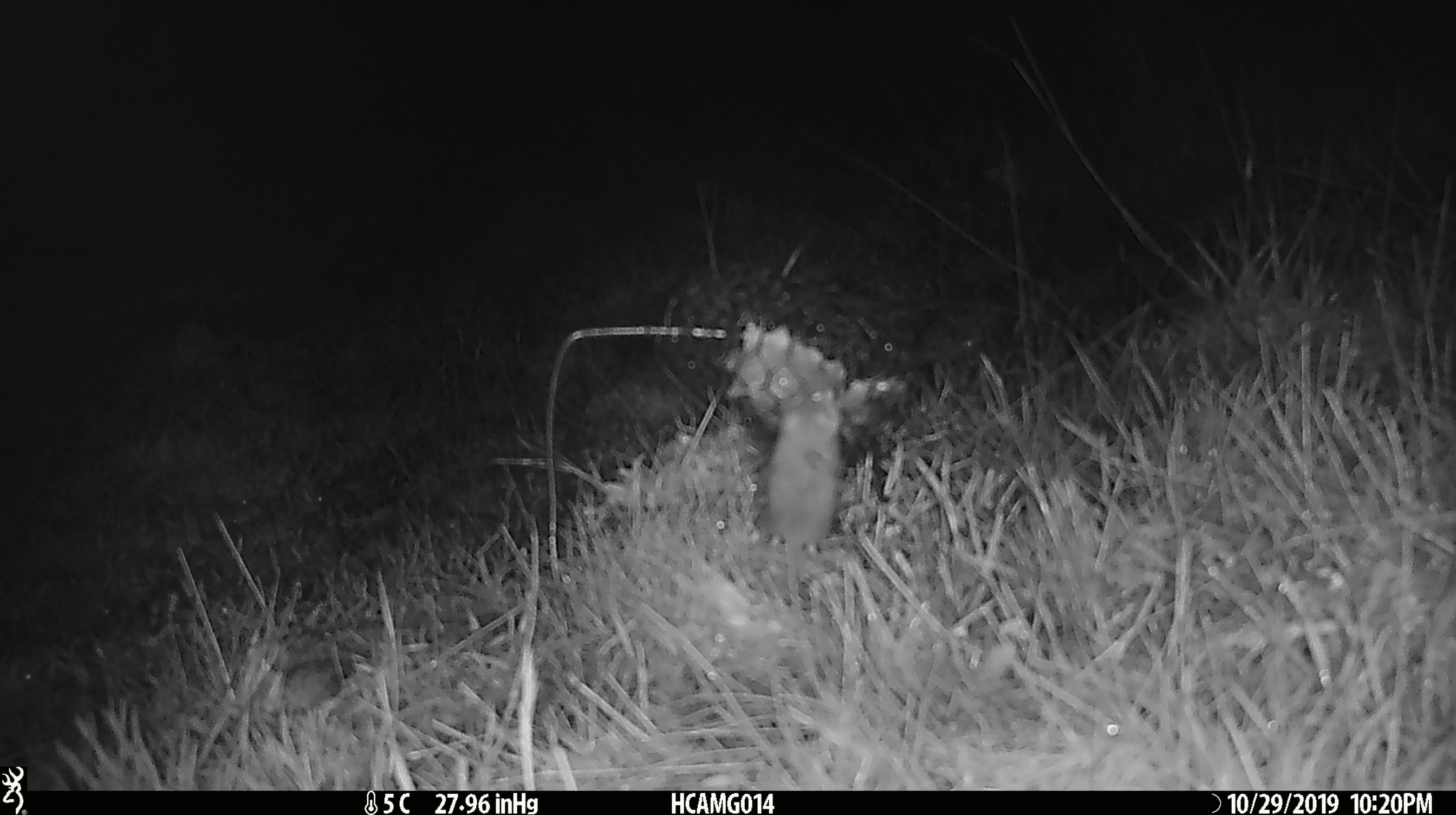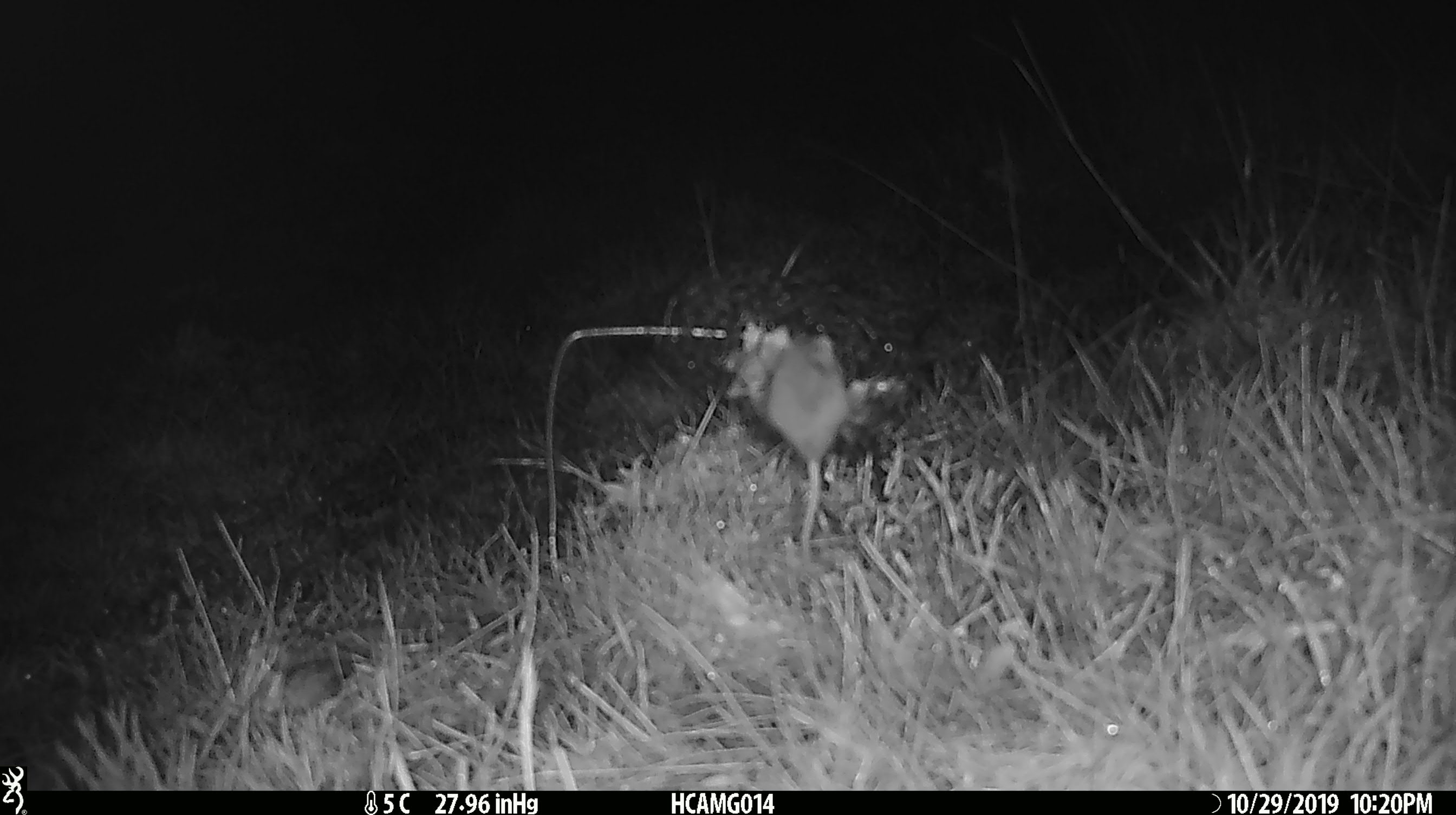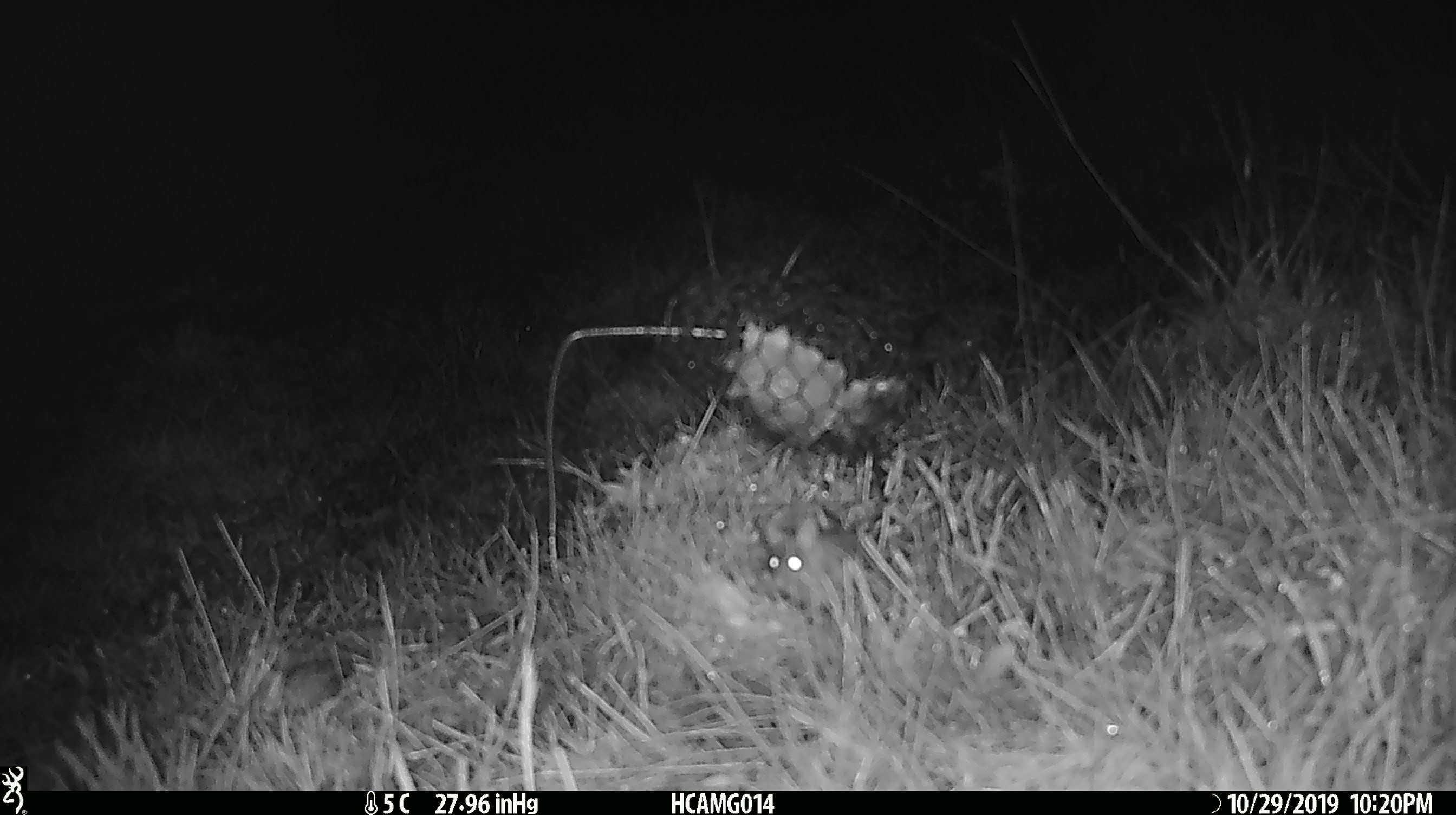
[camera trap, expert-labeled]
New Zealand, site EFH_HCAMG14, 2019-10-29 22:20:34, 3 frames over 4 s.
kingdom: Animalia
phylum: Chordata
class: Mammalia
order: Rodentia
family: Muridae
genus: Mus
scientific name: Mus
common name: mouse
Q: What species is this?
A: Mouse (Mus).